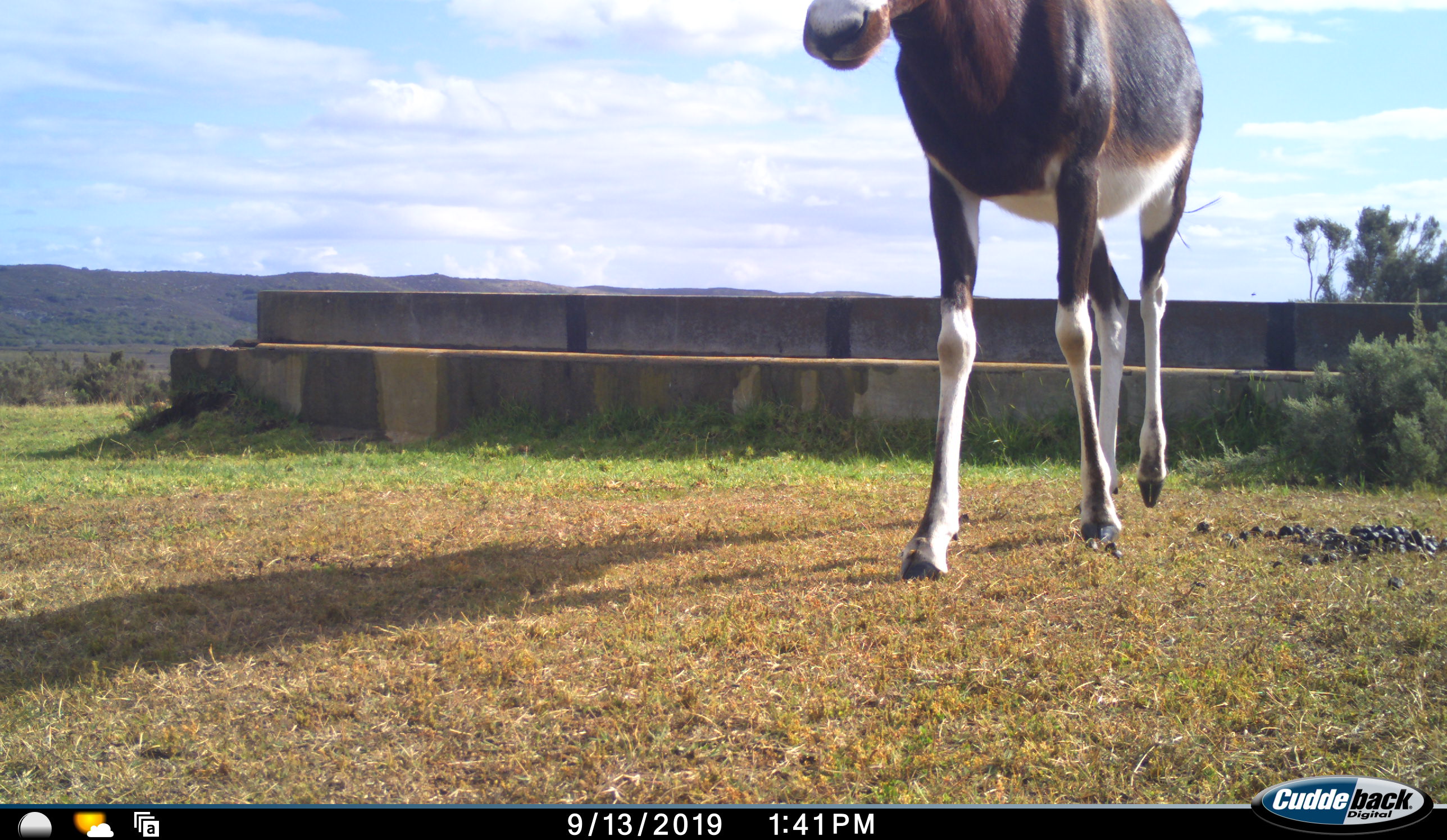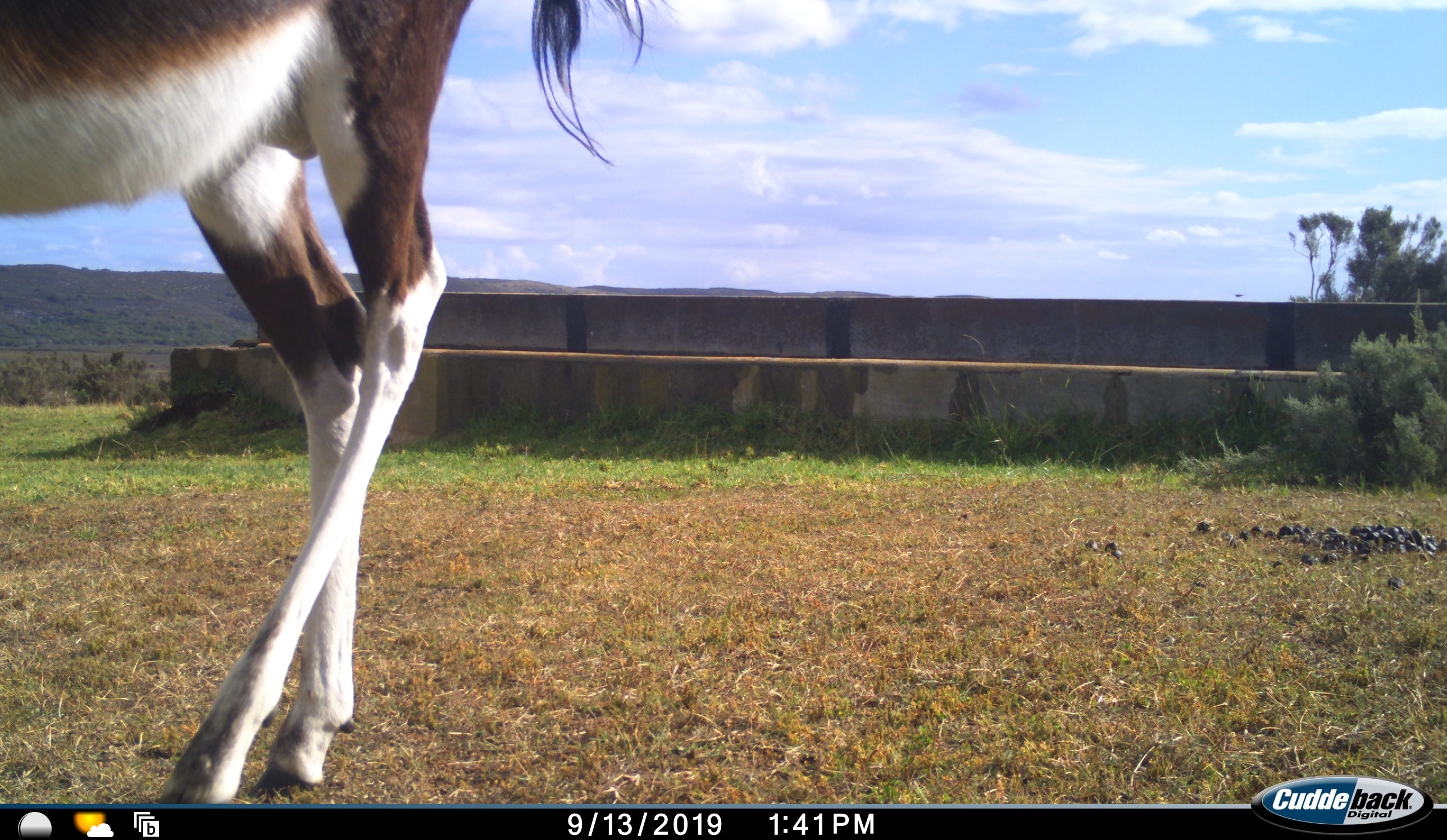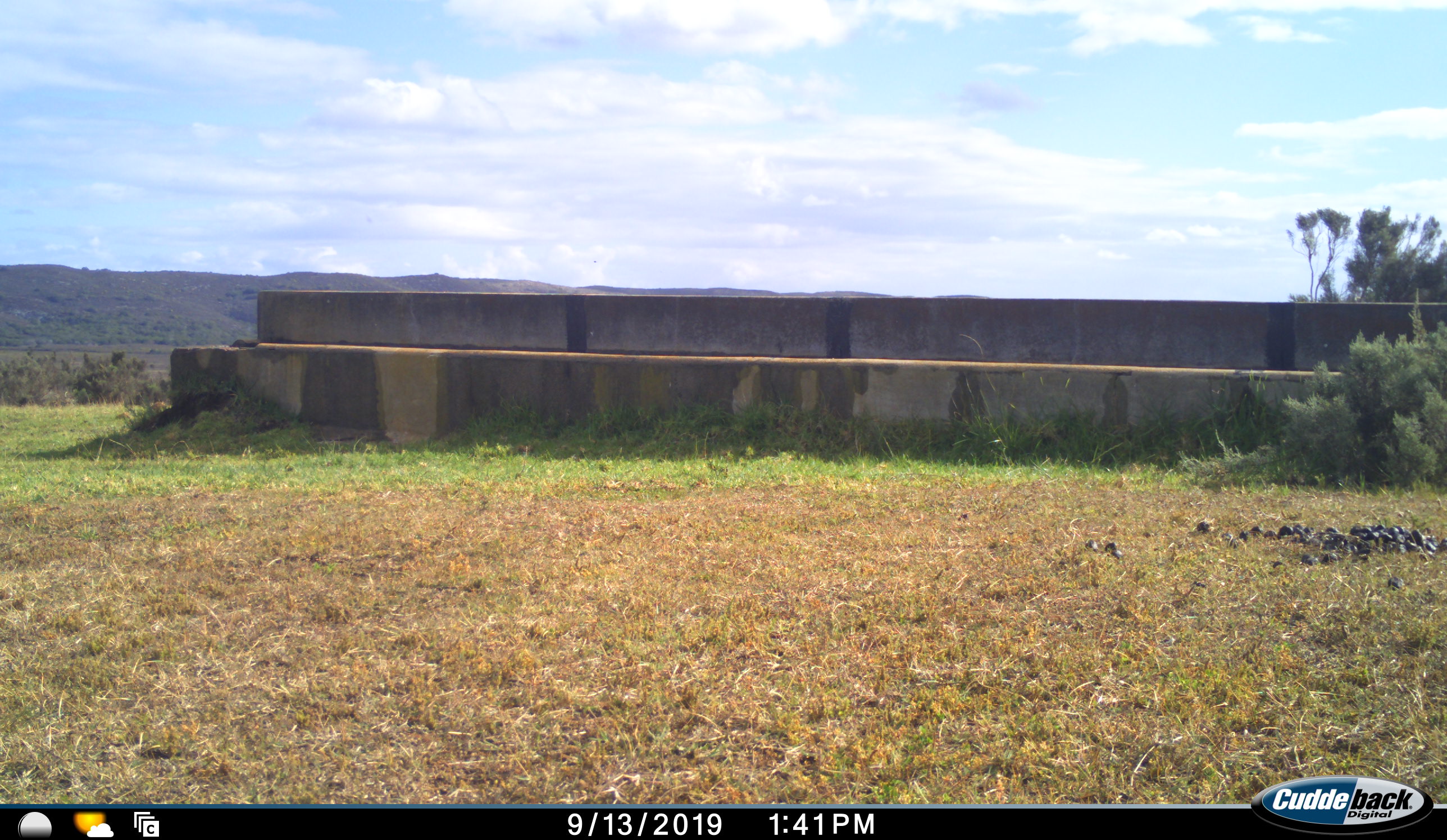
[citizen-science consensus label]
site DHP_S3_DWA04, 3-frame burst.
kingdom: Animalia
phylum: Chordata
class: Mammalia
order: Artiodactyla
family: Bovidae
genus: Damaliscus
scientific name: Damaliscus pygargus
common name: bontebok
Bontebok (Damaliscus pygargus), count 1. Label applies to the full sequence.